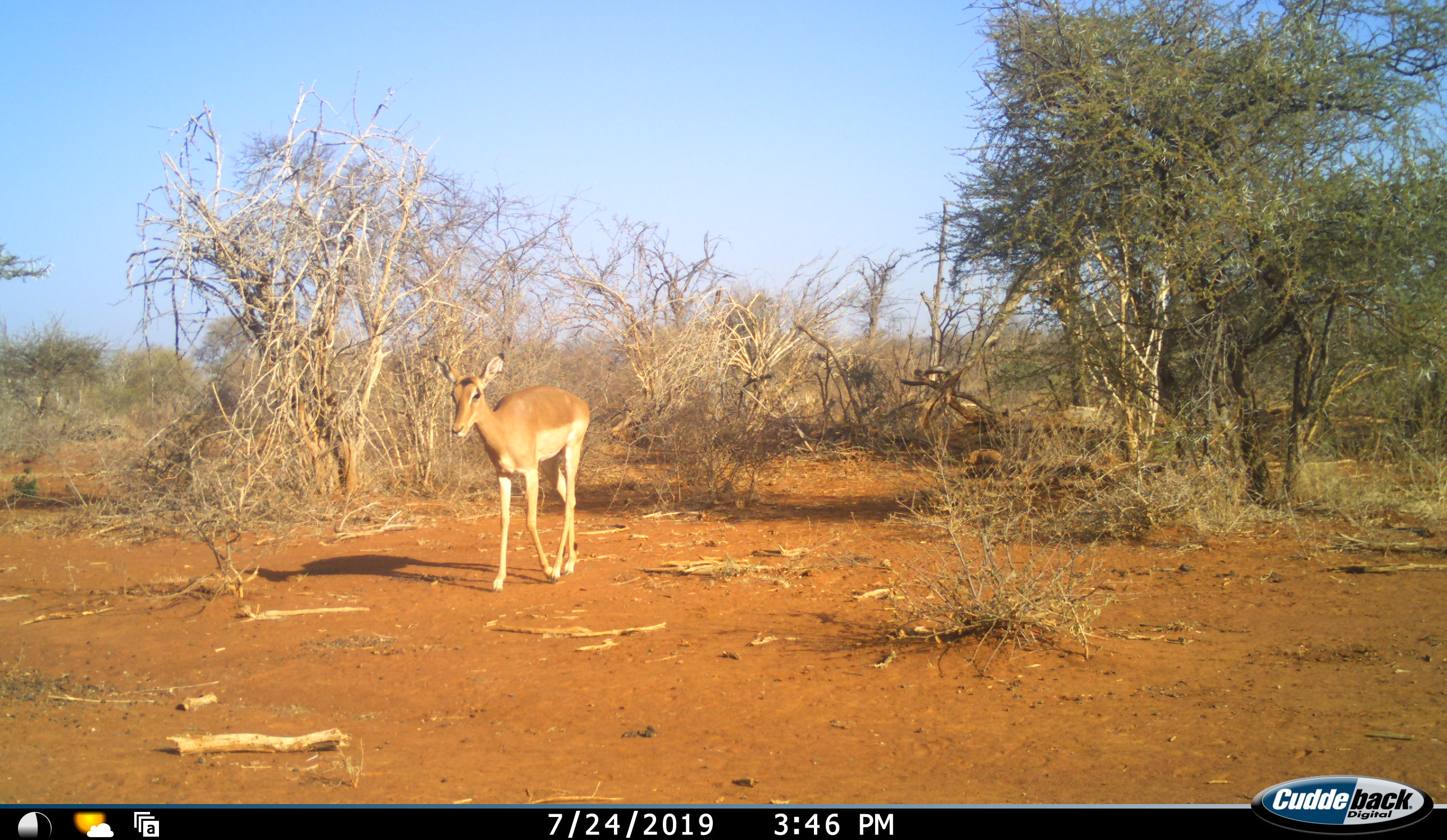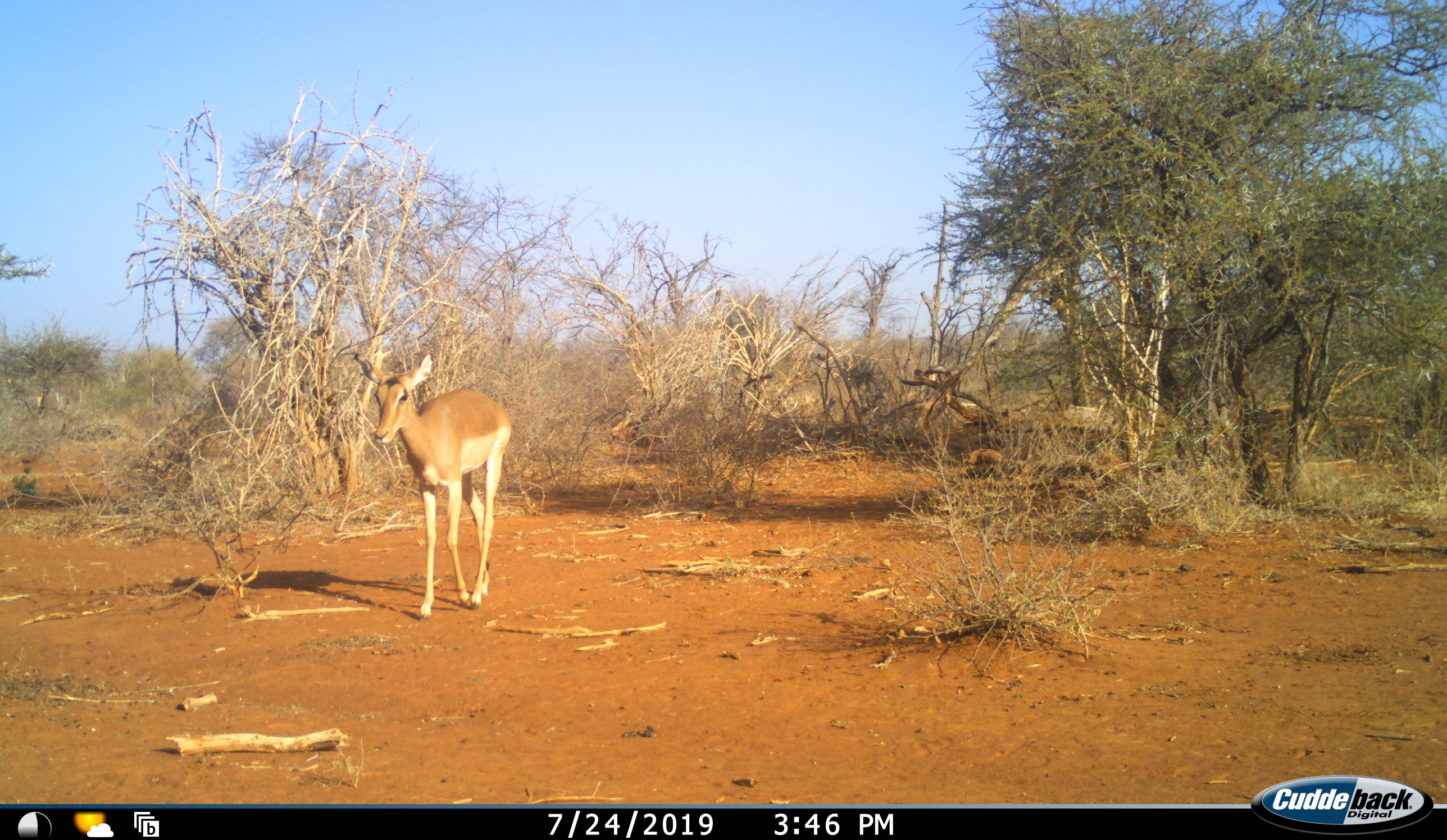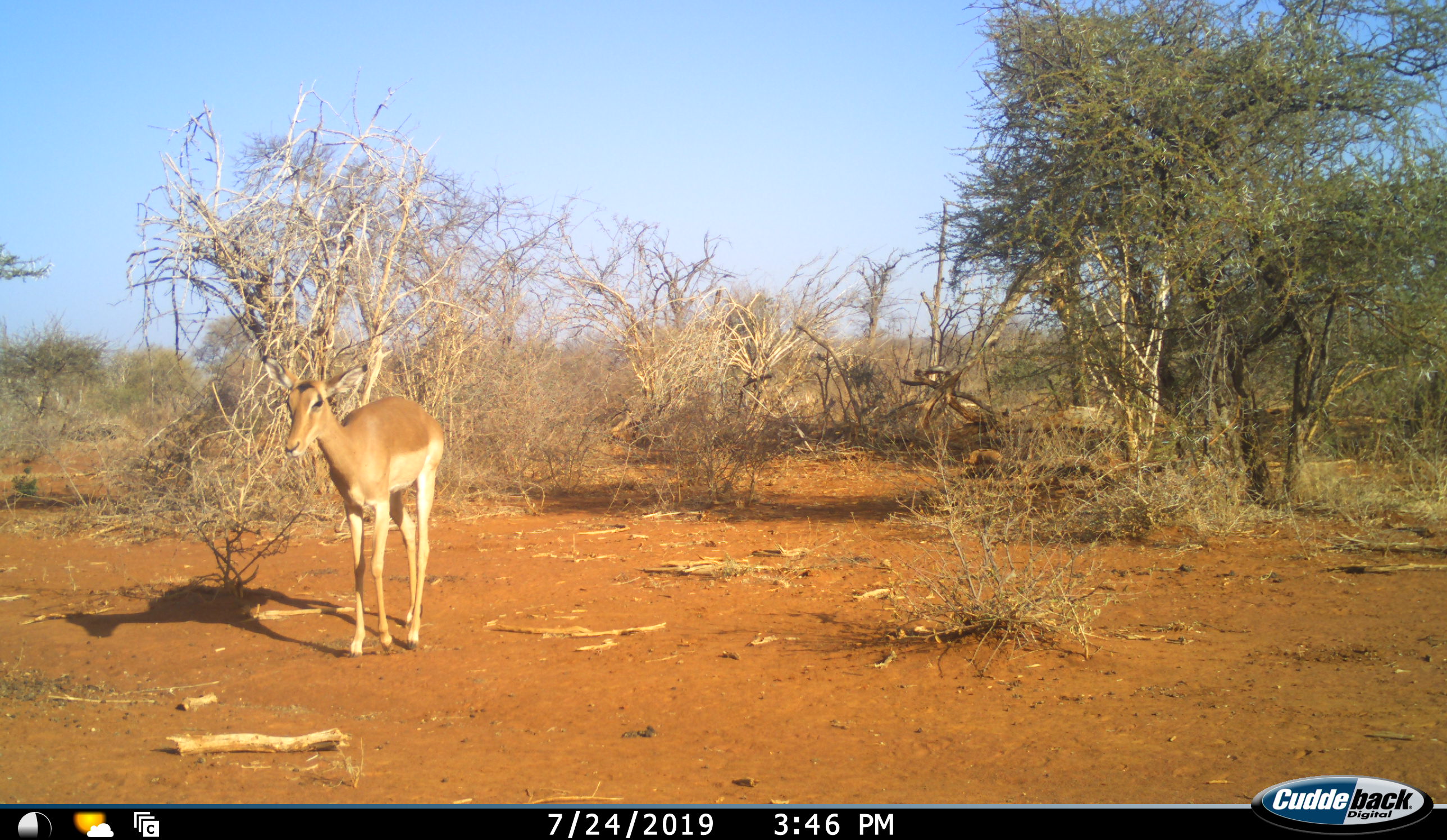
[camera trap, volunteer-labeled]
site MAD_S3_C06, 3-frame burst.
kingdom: Animalia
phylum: Chordata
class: Mammalia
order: Artiodactyla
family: Bovidae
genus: Aepyceros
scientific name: Aepyceros melampus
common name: impala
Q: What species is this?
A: Impala (Aepyceros melampus).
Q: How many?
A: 1.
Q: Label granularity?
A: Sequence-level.